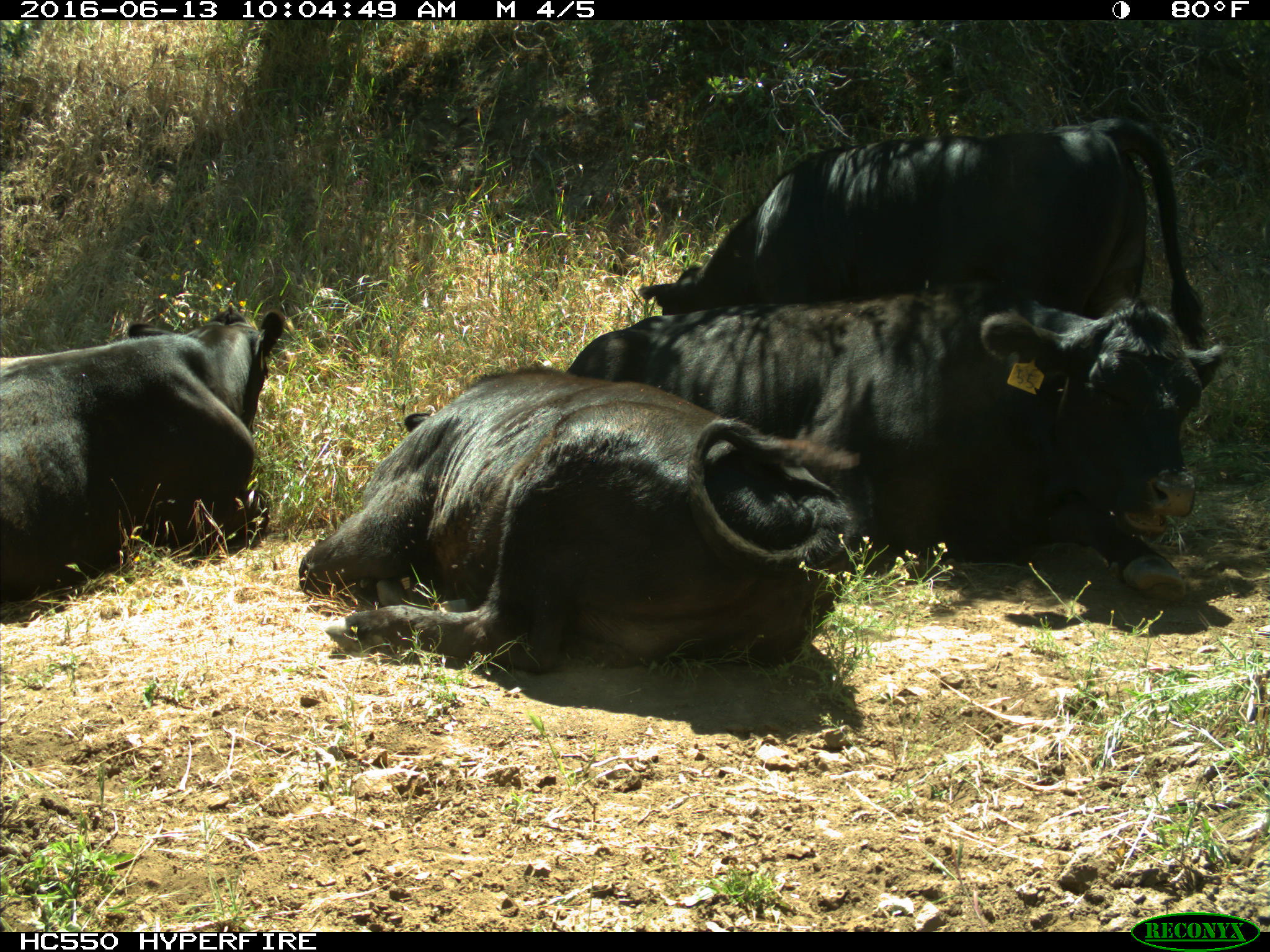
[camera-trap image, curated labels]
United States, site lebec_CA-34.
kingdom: Animalia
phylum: Chordata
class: Mammalia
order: Artiodactyla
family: Bovidae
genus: Bos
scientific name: Bos taurus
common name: domestic cow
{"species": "Bos taurus (domestic cow)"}